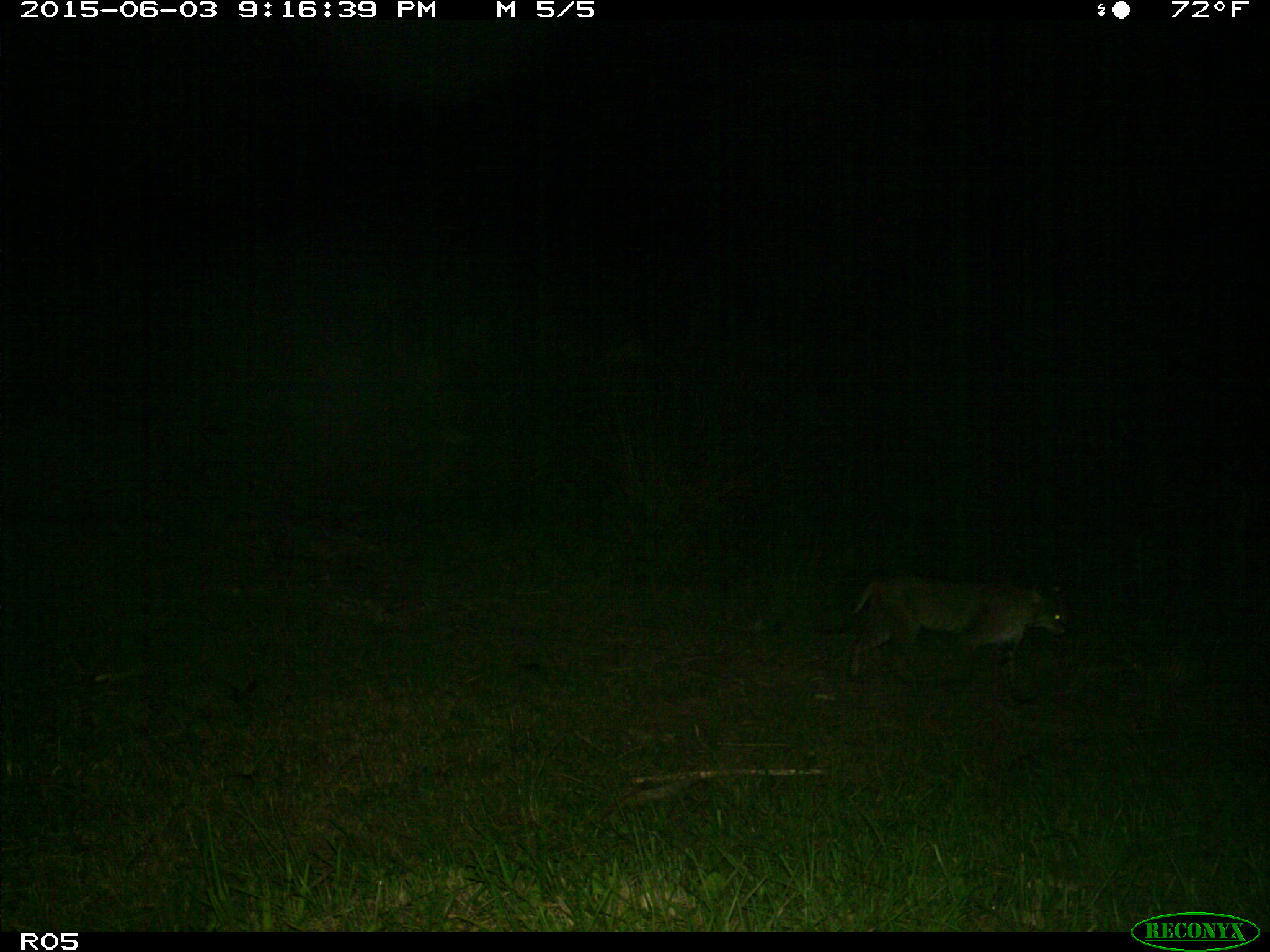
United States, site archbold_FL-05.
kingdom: Animalia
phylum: Chordata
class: Mammalia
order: Carnivora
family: Felidae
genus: Lynx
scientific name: Lynx rufus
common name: bobcat